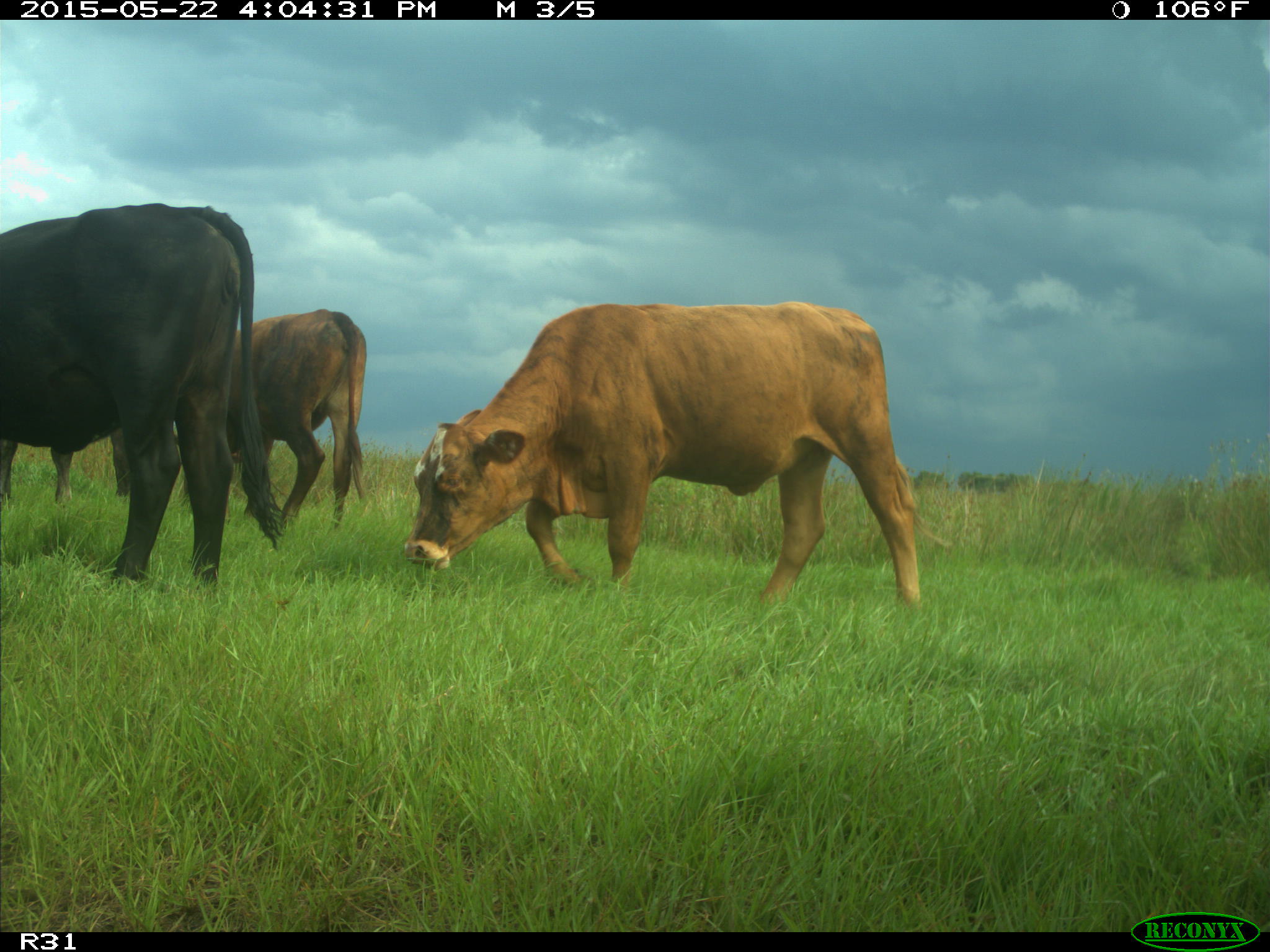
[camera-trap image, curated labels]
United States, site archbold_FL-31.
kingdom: Animalia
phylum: Chordata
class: Mammalia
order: Artiodactyla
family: Bovidae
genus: Bos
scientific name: Bos taurus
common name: domestic cow